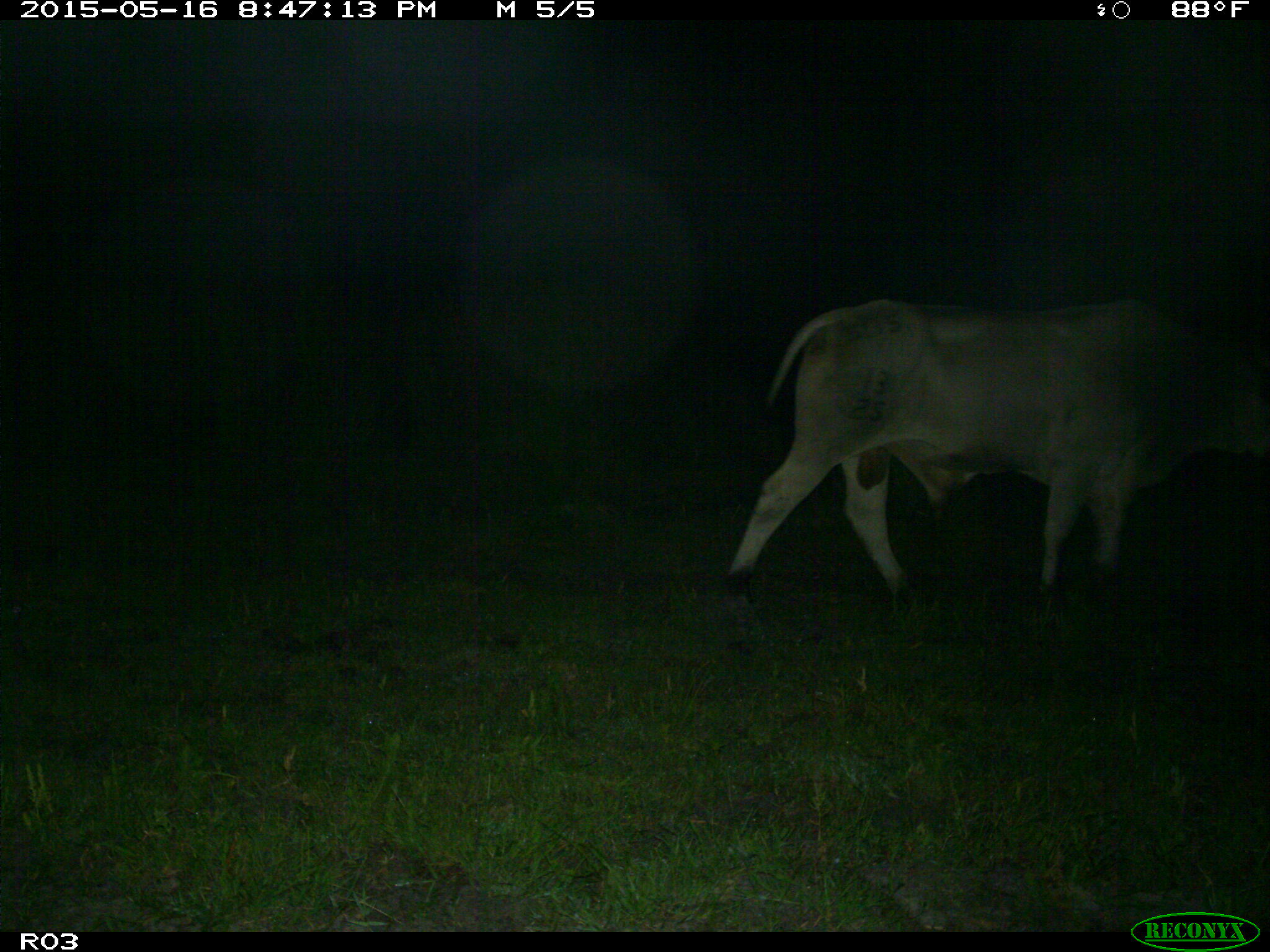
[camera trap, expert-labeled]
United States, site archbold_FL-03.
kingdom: Animalia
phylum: Chordata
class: Mammalia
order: Artiodactyla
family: Bovidae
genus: Bos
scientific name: Bos taurus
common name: domestic cow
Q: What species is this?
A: Bos taurus (domestic cow).